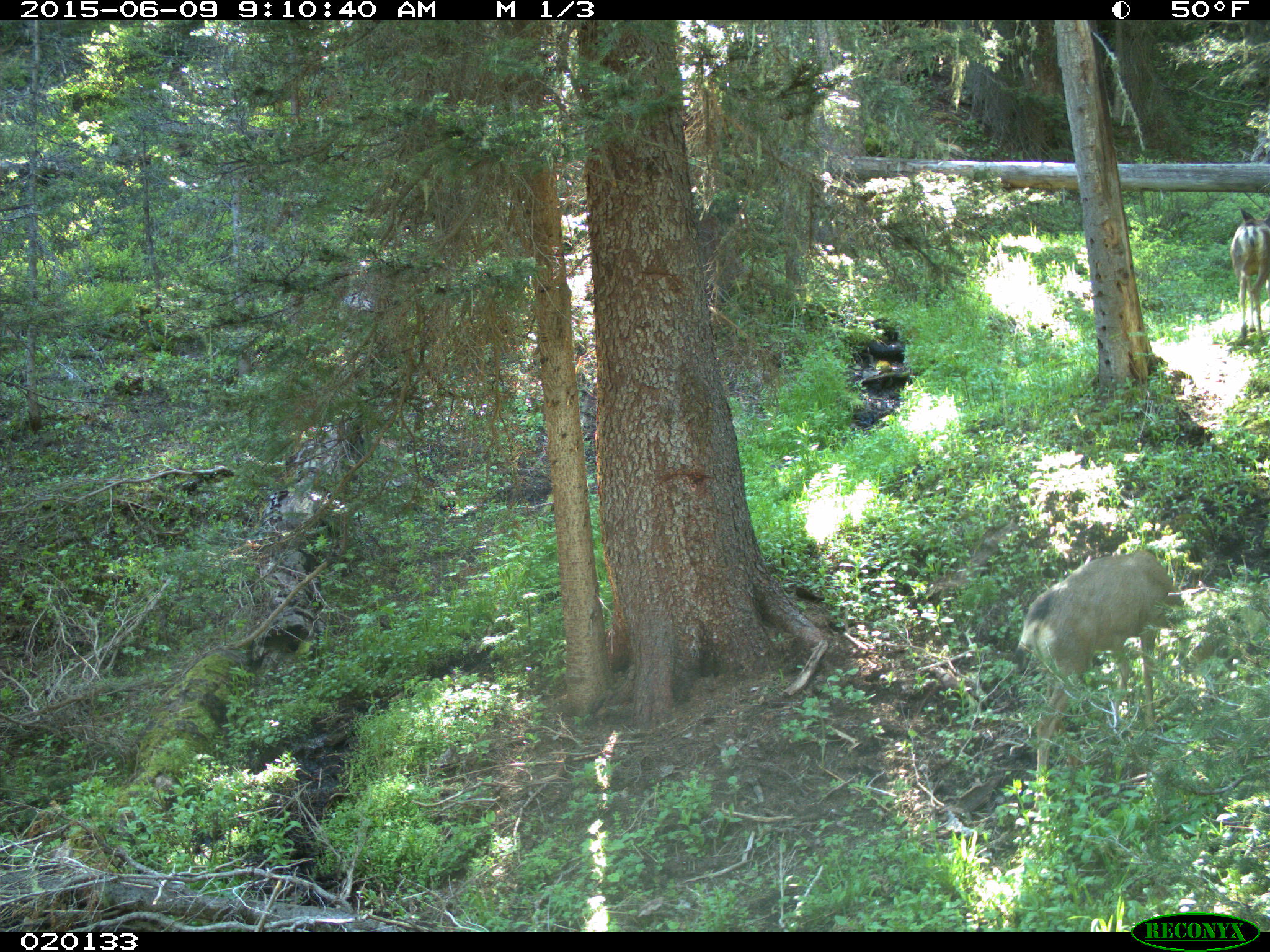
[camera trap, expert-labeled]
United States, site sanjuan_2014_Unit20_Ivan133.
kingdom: Animalia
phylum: Chordata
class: Mammalia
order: Artiodactyla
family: Cervidae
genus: Odocoileus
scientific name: Odocoileus hemionus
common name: mule deer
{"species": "Odocoileus hemionus (mule deer)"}